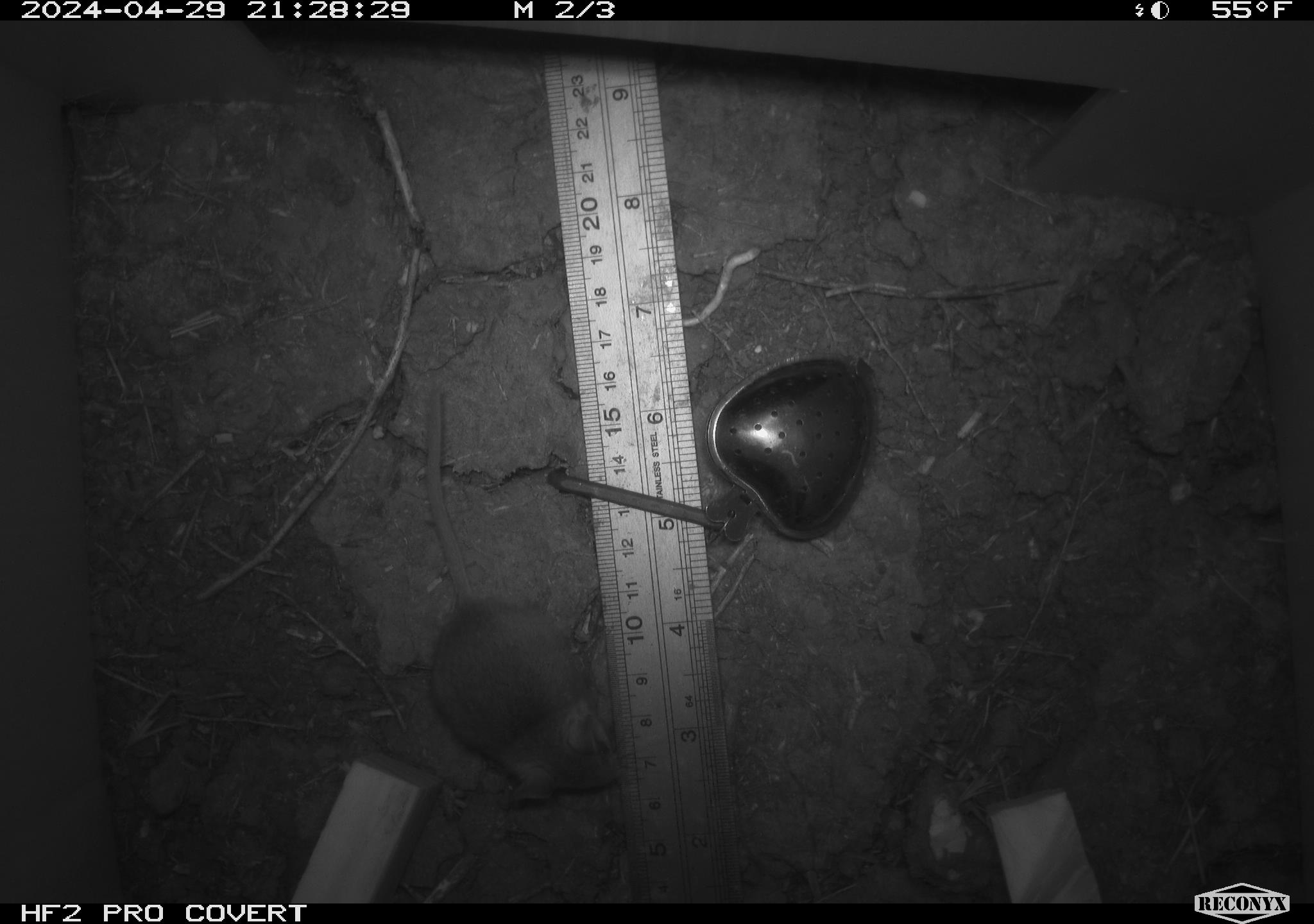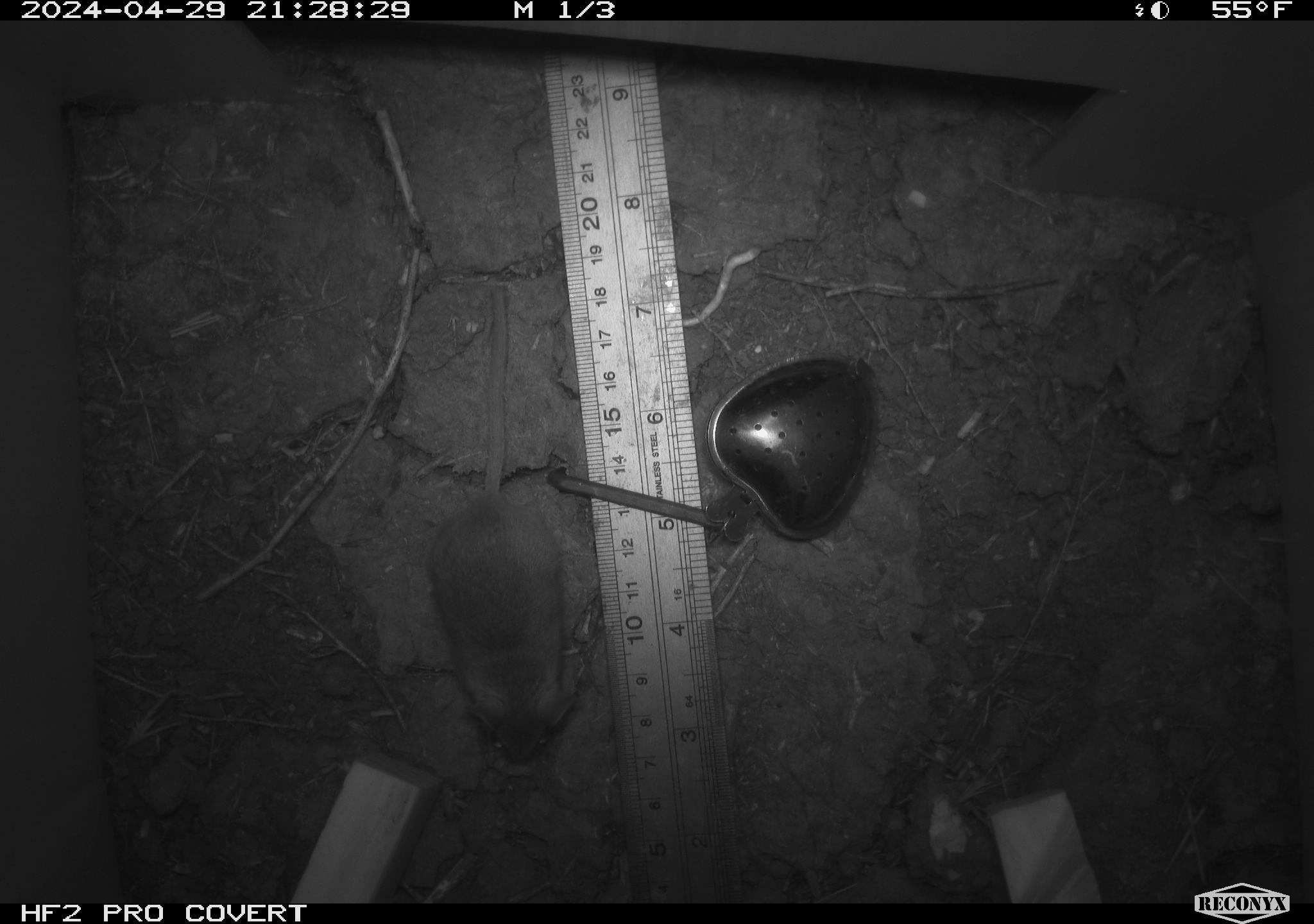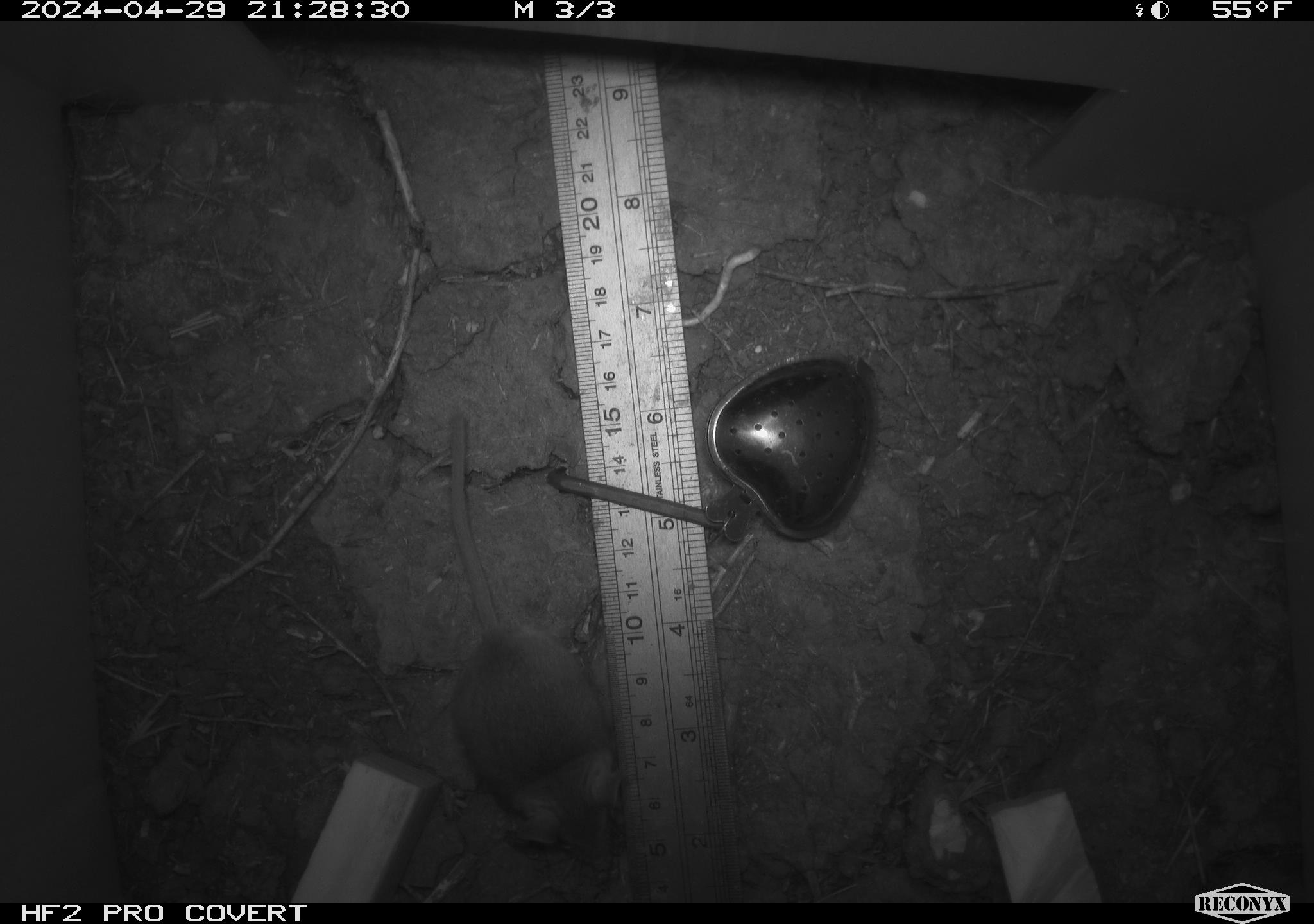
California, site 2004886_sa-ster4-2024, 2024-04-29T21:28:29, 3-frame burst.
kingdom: Animalia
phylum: Chordata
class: Mammalia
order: Rodentia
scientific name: Rodentia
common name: mouse species